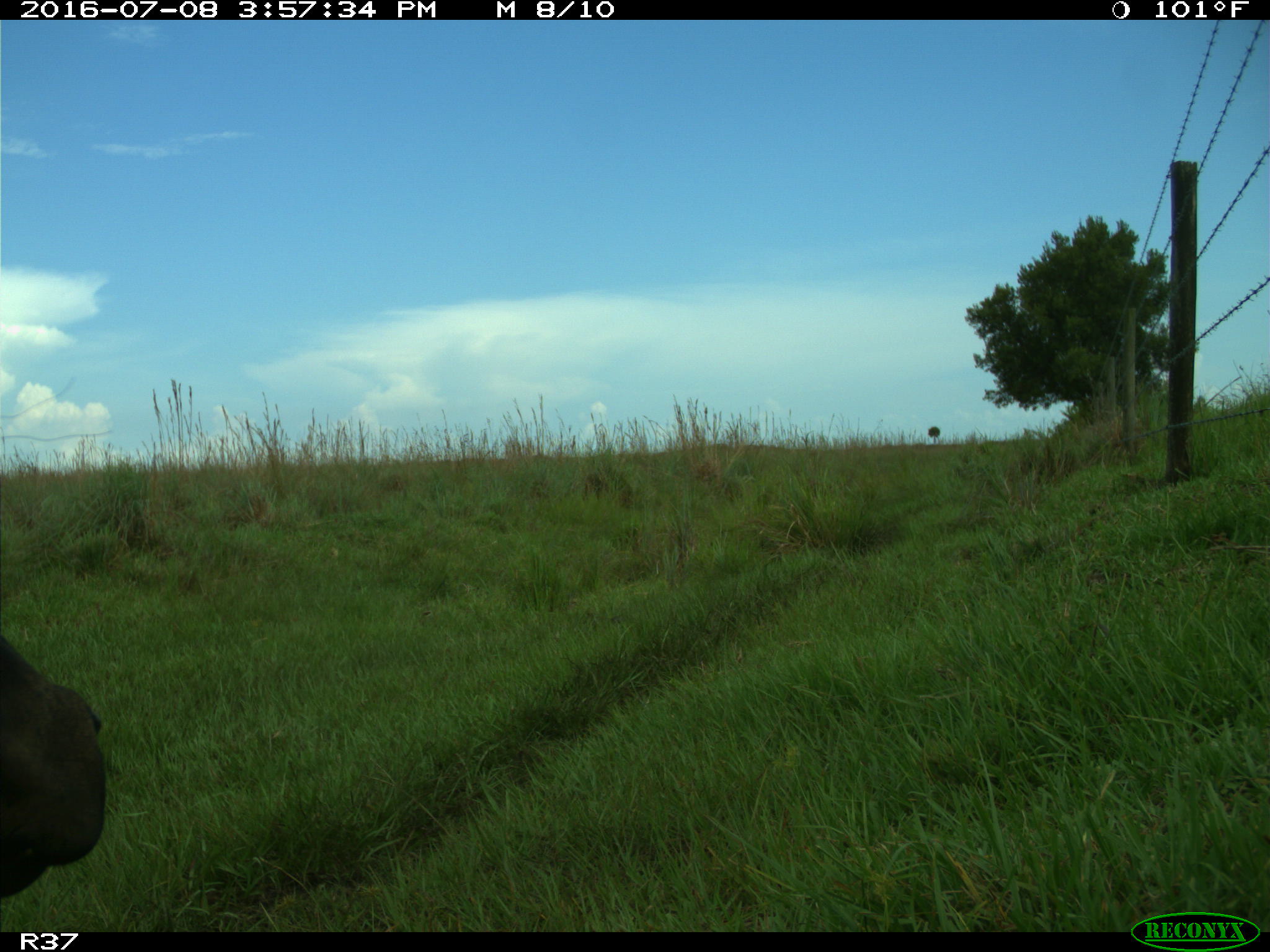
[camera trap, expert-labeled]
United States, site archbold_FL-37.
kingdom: Animalia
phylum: Chordata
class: Mammalia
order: Artiodactyla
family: Bovidae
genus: Bos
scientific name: Bos taurus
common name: domestic cow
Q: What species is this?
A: Bos taurus (domestic cow).